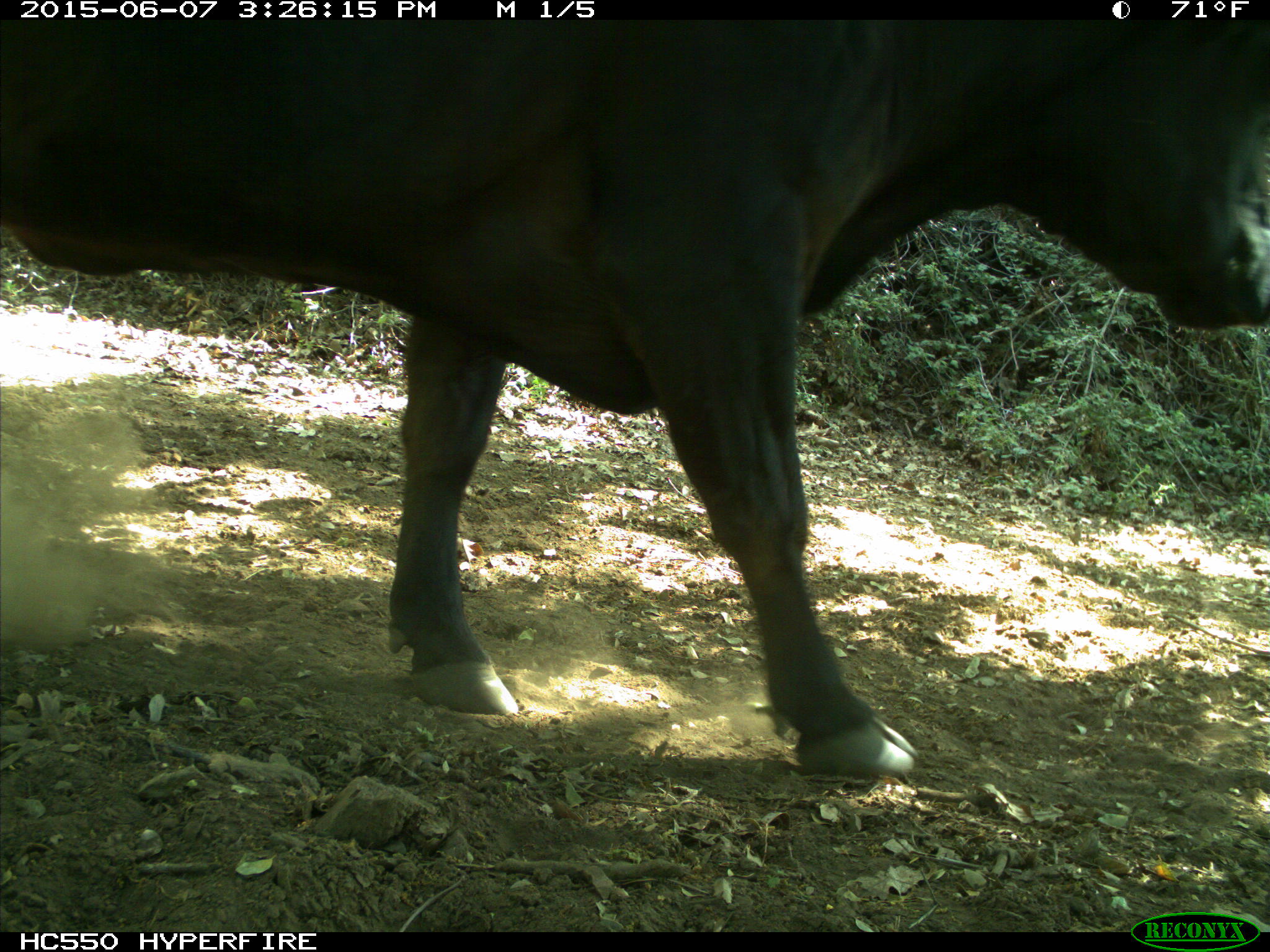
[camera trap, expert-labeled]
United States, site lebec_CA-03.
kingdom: Animalia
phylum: Chordata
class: Mammalia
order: Artiodactyla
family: Bovidae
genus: Bos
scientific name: Bos taurus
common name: domestic cow